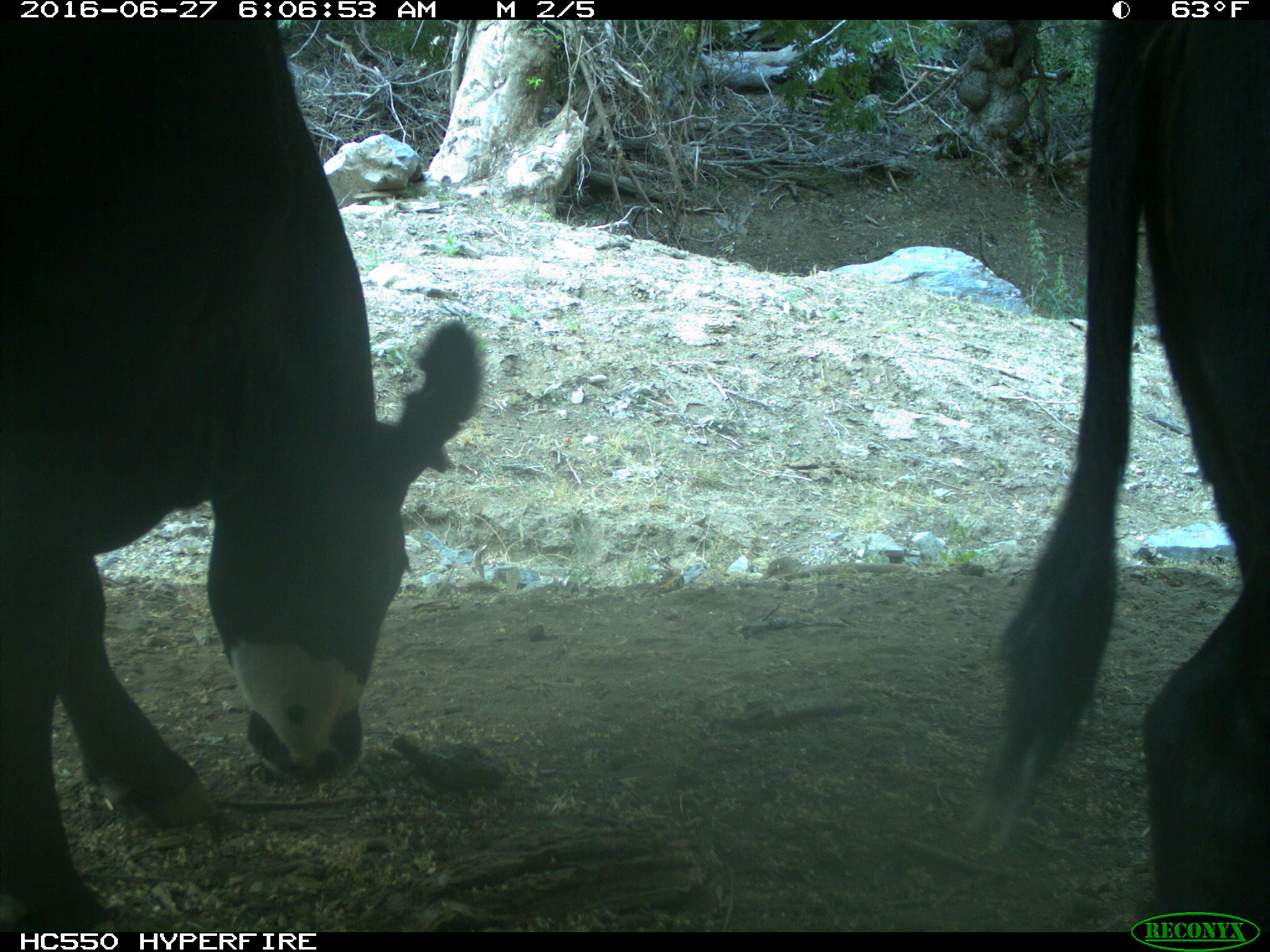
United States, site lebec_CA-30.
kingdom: Animalia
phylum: Chordata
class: Mammalia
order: Artiodactyla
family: Bovidae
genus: Bos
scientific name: Bos taurus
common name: domestic cow